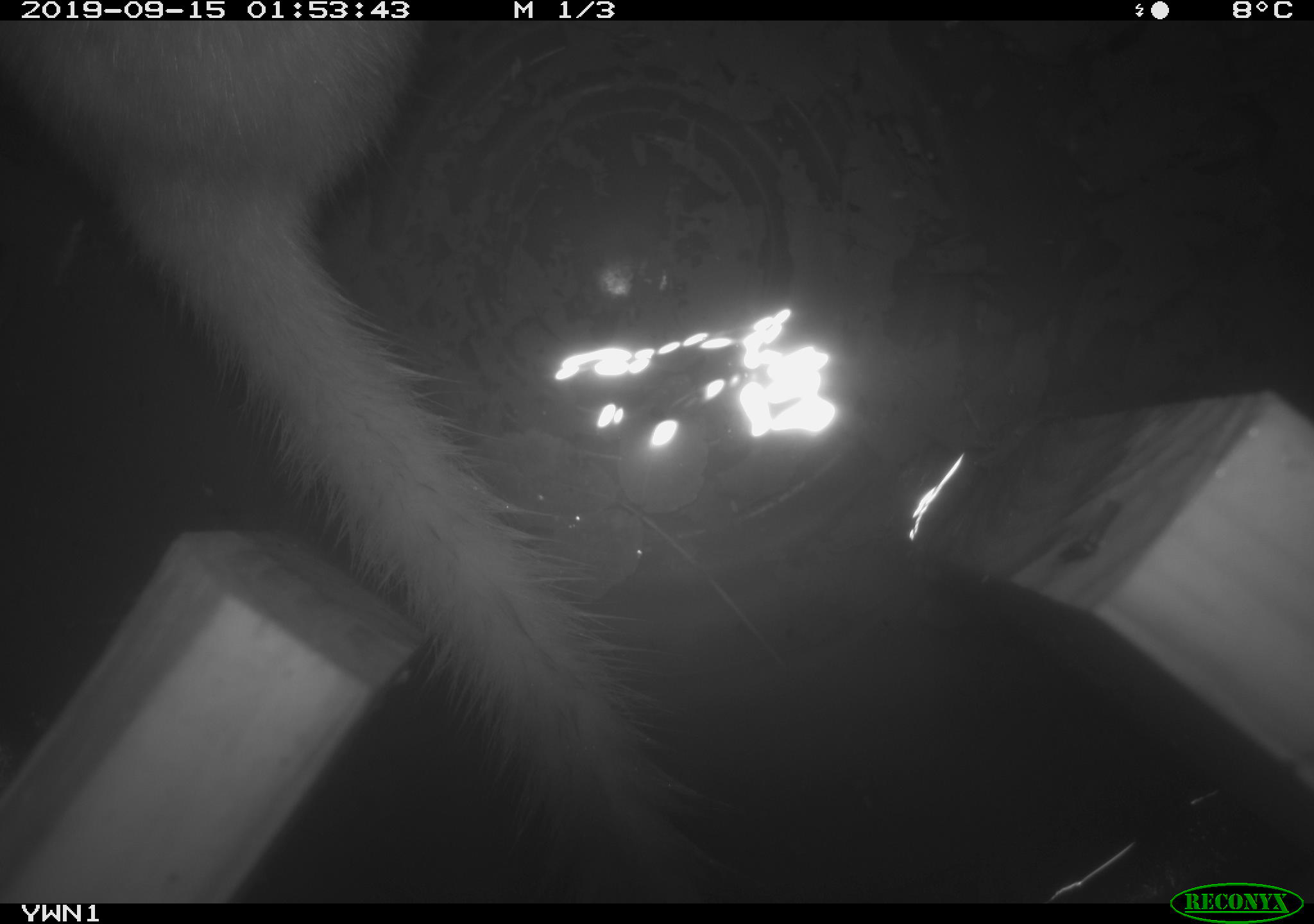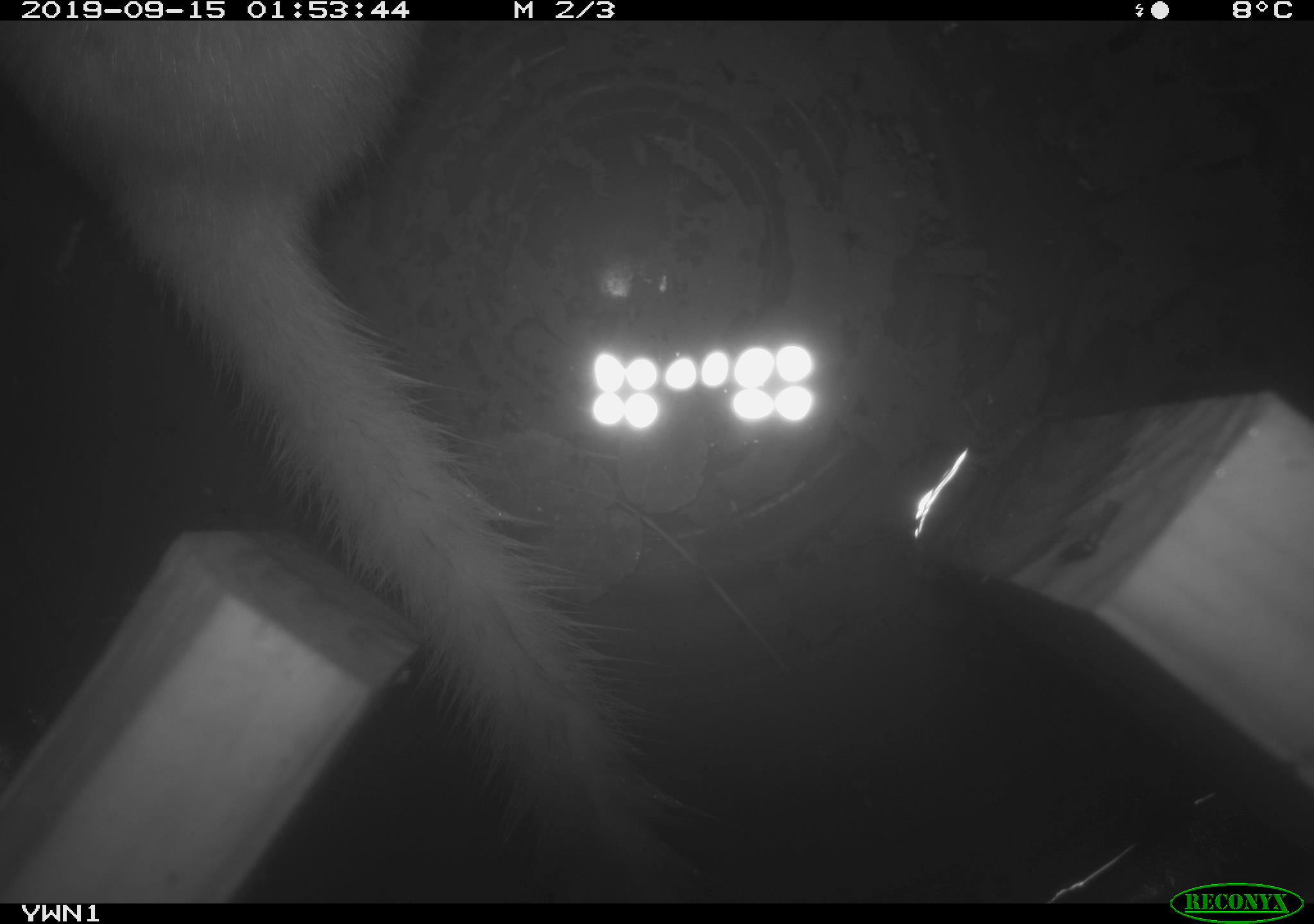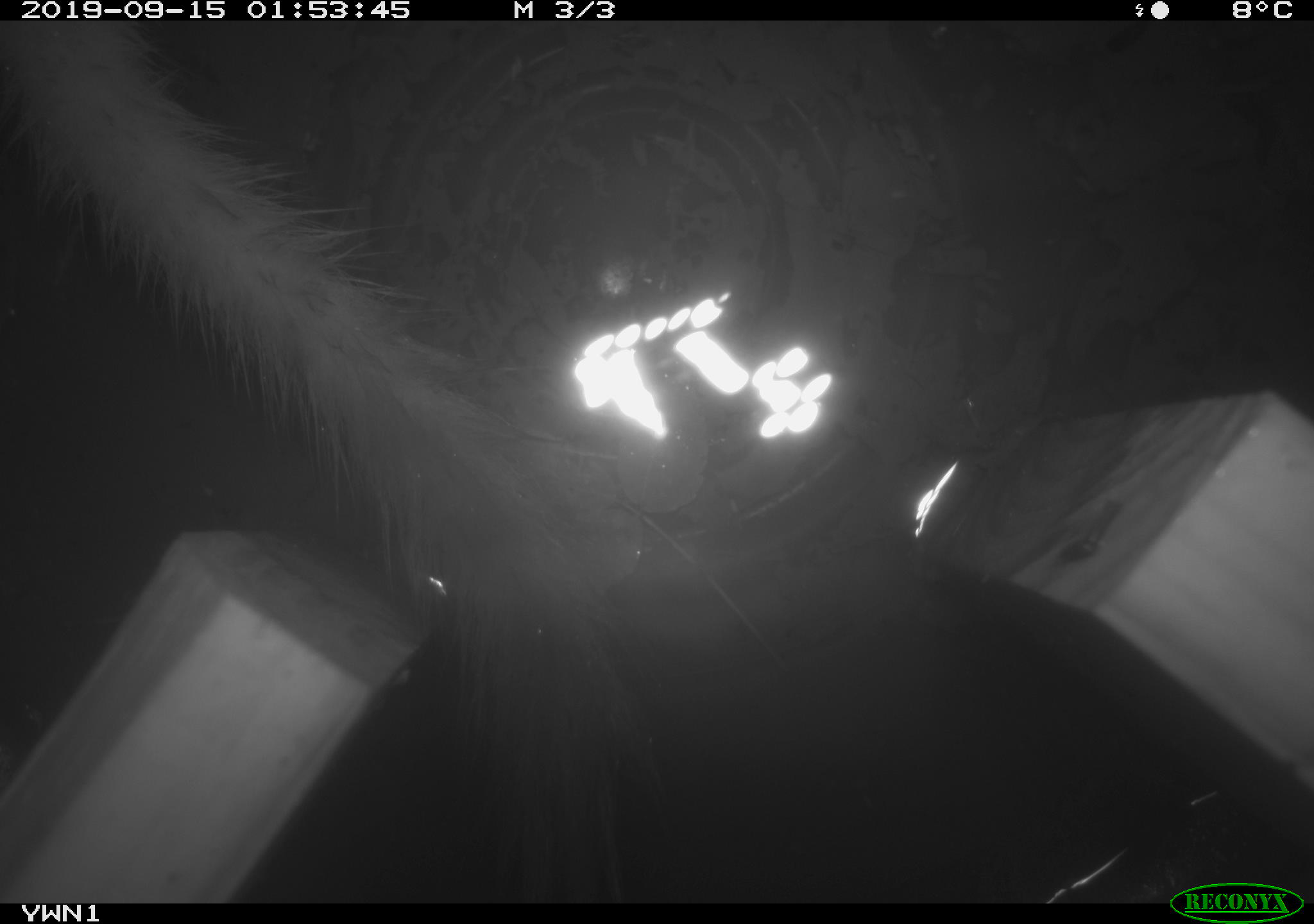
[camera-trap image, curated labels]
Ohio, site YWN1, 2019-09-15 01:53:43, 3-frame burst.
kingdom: Animalia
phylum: Chordata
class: Mammalia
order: Carnivora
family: Mustelidae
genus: Neogale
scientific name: Neogale frenata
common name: long-tailed weasel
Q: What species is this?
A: Long-tailed weasel (Neogale frenata).